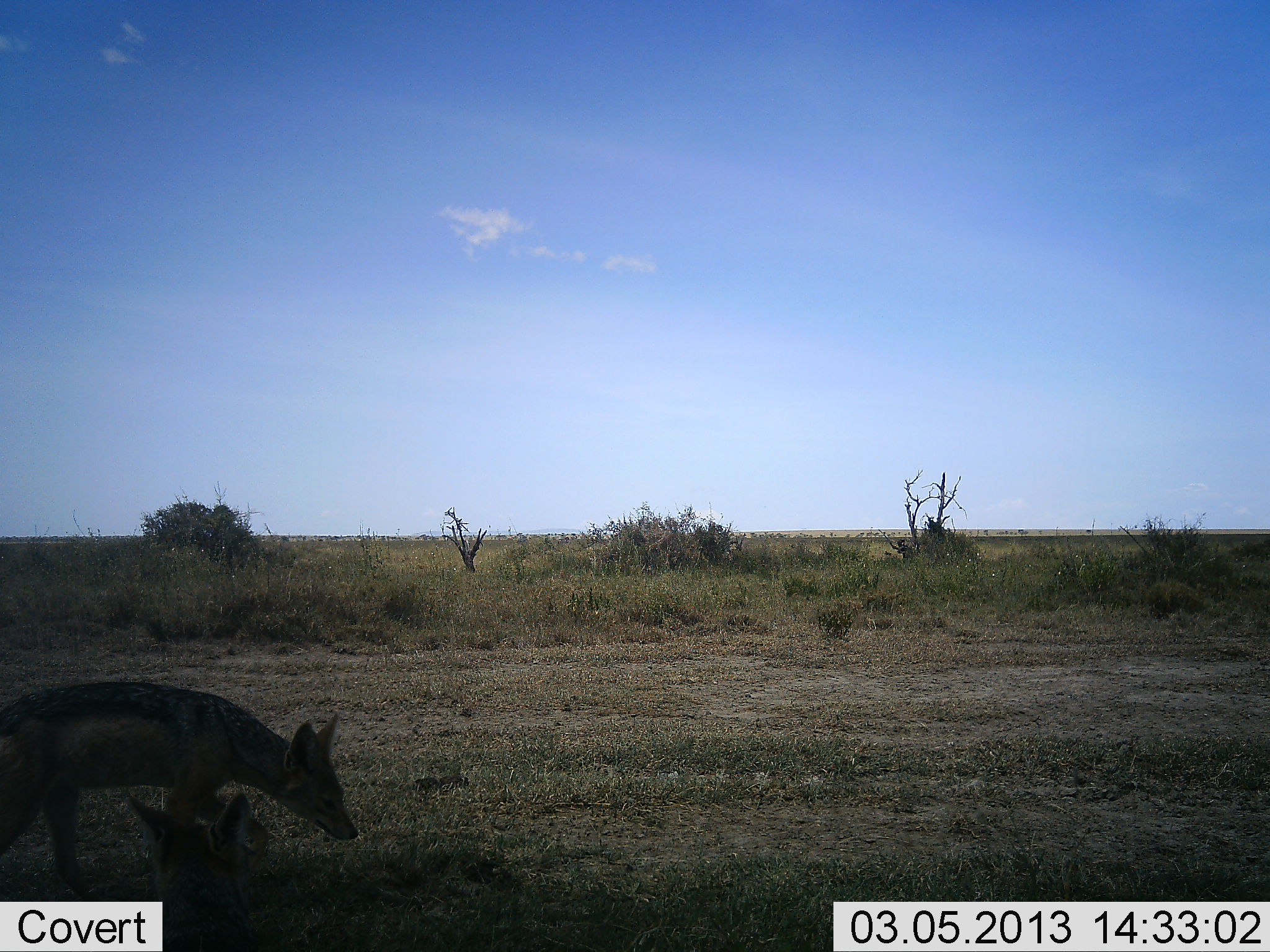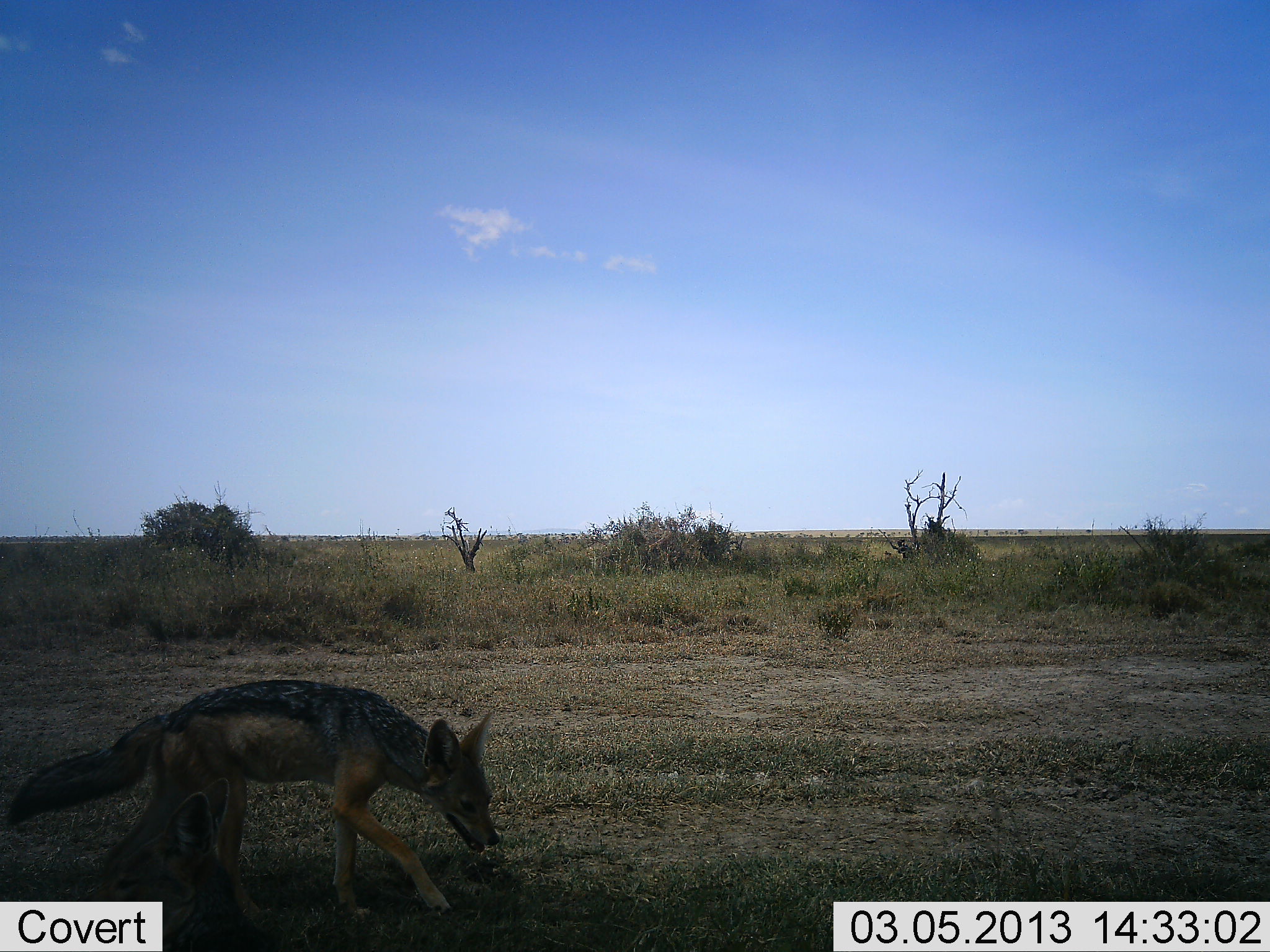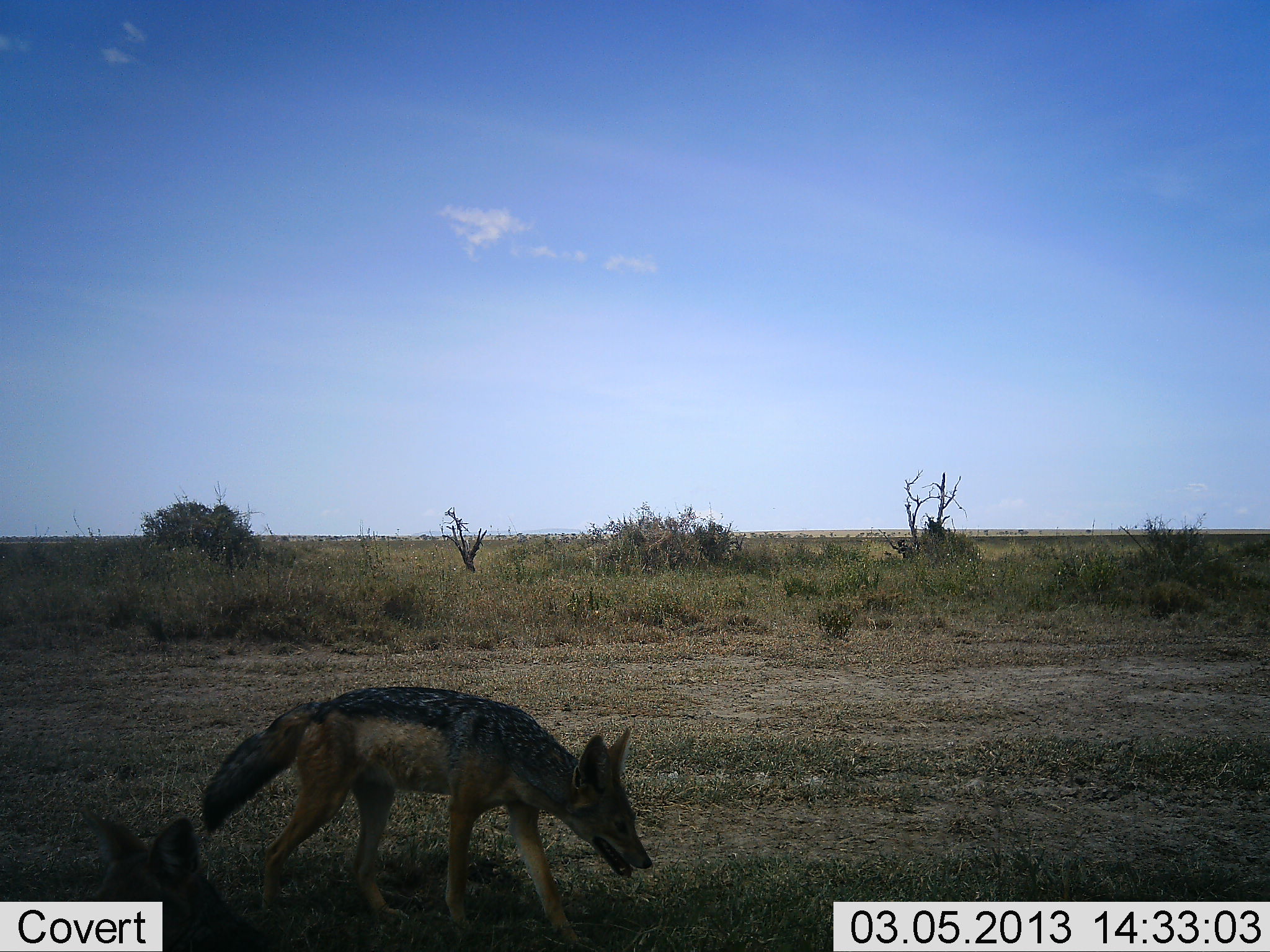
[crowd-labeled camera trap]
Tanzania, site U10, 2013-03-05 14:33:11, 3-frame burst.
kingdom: Animalia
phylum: Chordata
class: Mammalia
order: Carnivora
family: Canidae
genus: Lupulella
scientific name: Lupulella mesomelas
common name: black-backed jackal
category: jackal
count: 2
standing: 25%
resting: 17%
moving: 92%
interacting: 0%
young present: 12%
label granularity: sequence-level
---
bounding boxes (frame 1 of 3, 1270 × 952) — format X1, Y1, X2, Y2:
animal: 0, 683, 357, 908; 131, 792, 270, 952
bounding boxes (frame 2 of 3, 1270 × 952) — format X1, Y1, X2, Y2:
animal: 4, 679, 501, 923; 87, 775, 273, 951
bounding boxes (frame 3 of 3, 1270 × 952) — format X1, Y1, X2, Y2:
animal: 197, 684, 653, 947; 79, 812, 276, 952